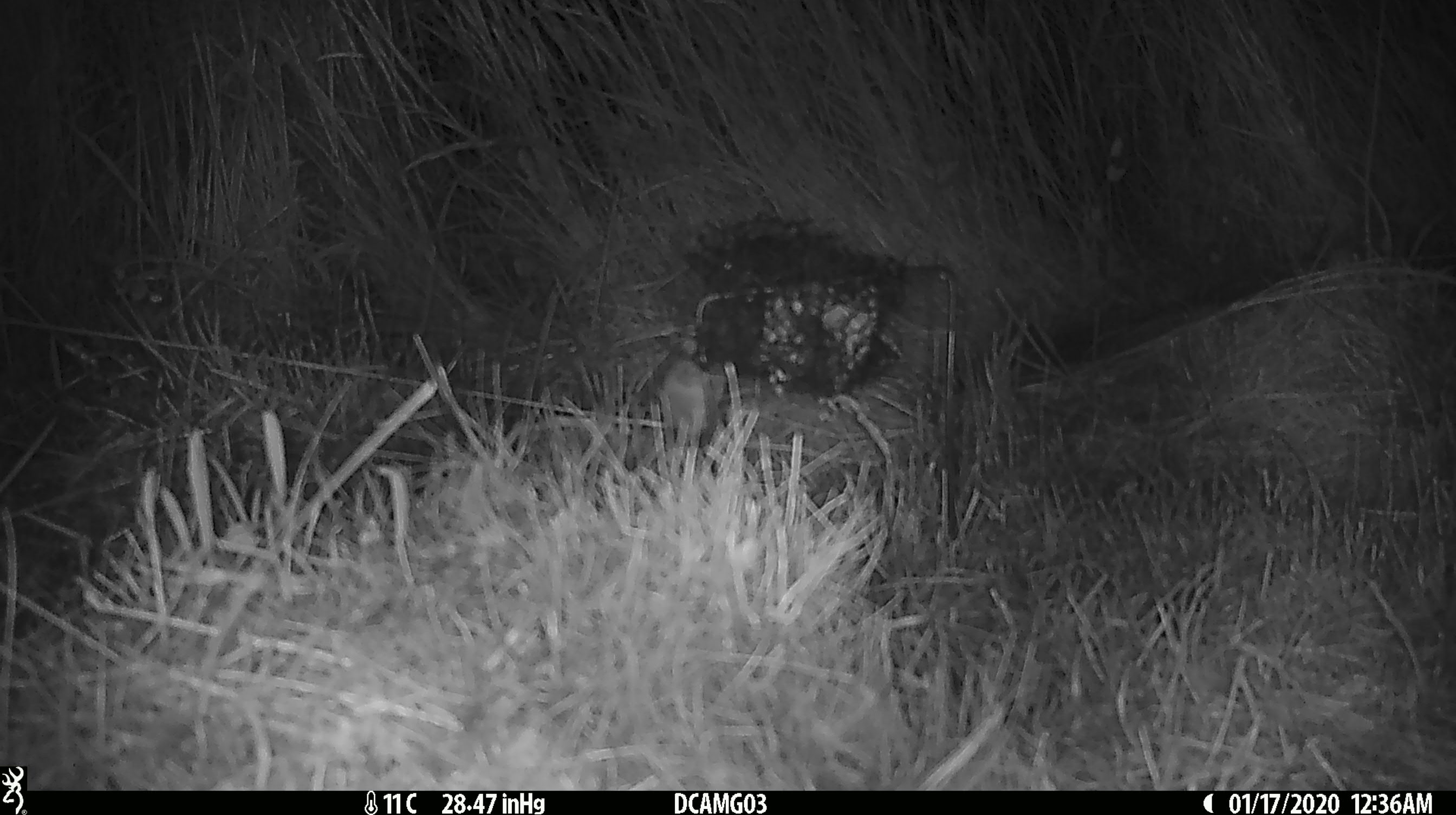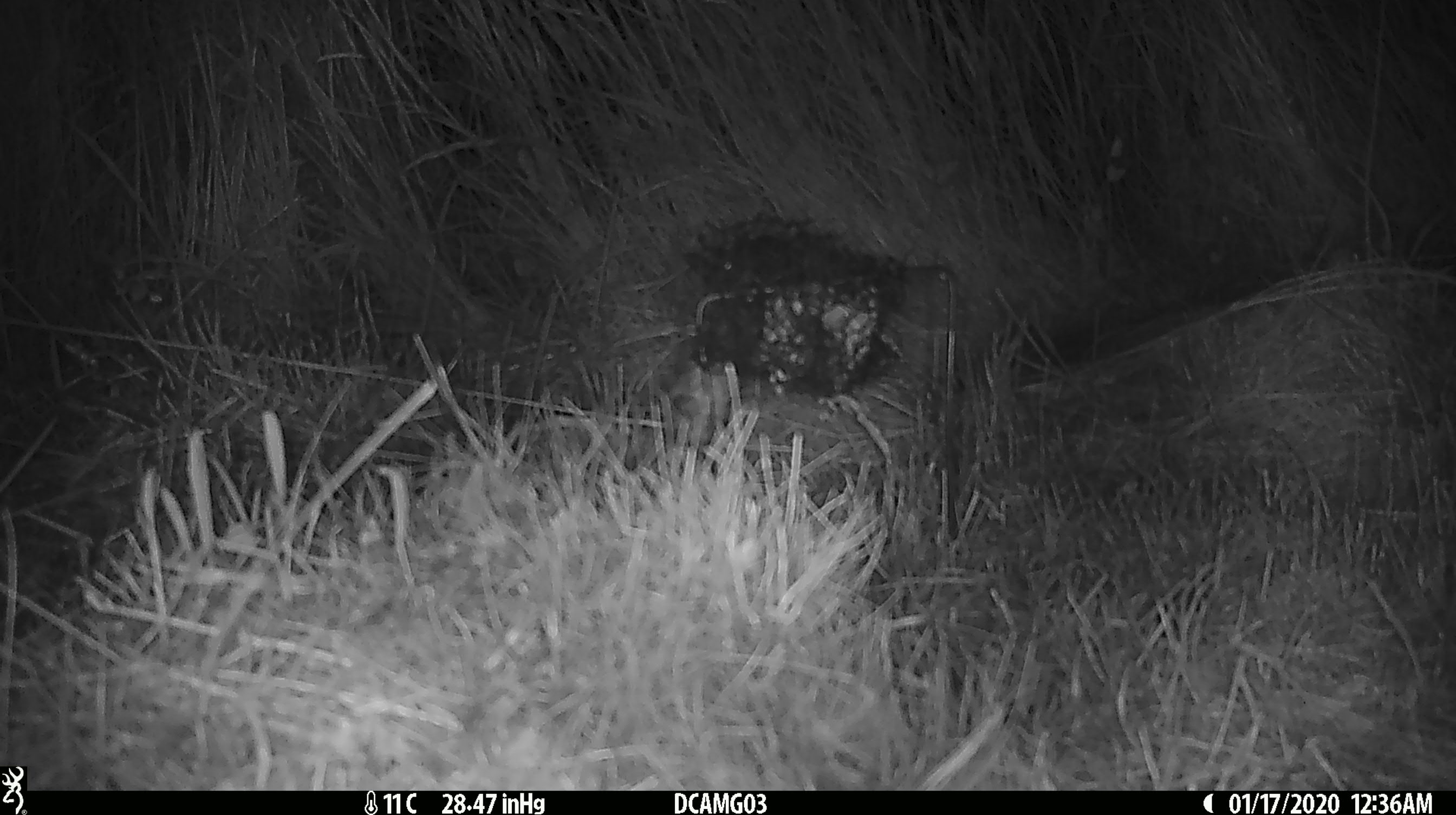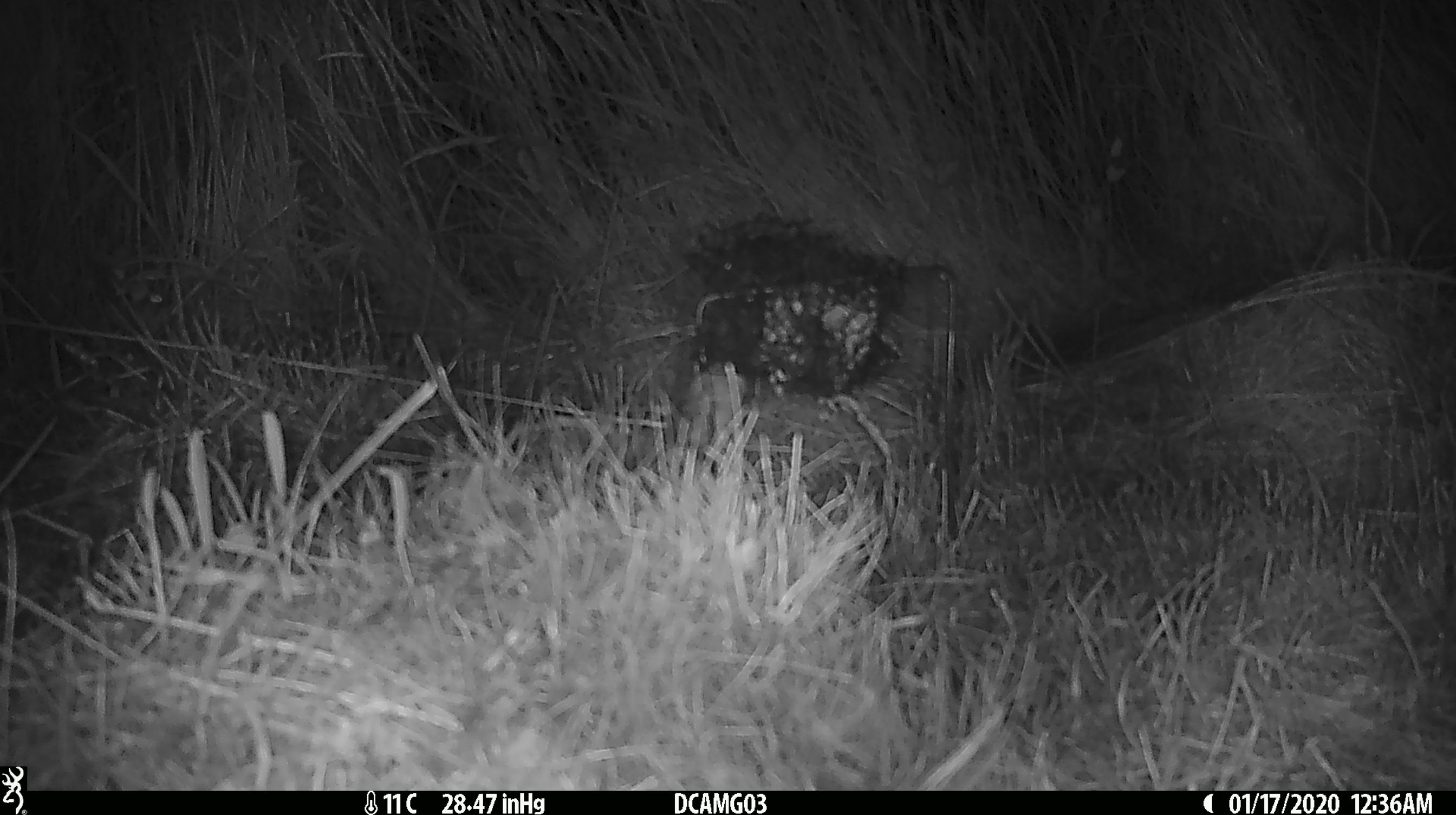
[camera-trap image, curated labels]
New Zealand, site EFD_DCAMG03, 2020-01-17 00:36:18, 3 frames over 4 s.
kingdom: Animalia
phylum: Chordata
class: Mammalia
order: Rodentia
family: Muridae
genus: Mus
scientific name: Mus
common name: mouse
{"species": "mouse (Mus)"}